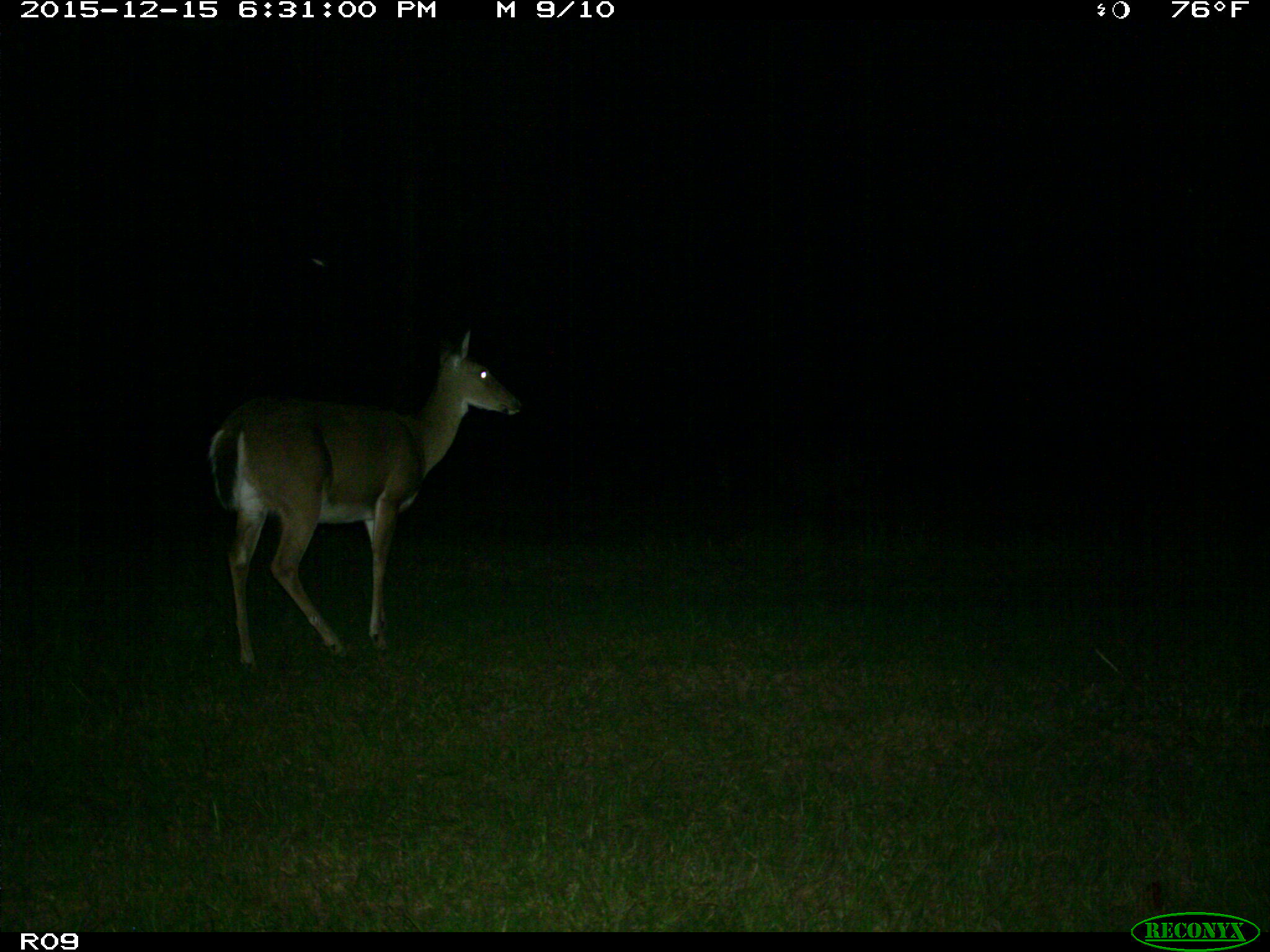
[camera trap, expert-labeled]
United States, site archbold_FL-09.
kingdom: Animalia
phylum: Chordata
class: Mammalia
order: Artiodactyla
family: Cervidae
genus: Odocoileus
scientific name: Odocoileus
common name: deer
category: unidentified deer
Unidentified deer (deer) (Odocoileus).